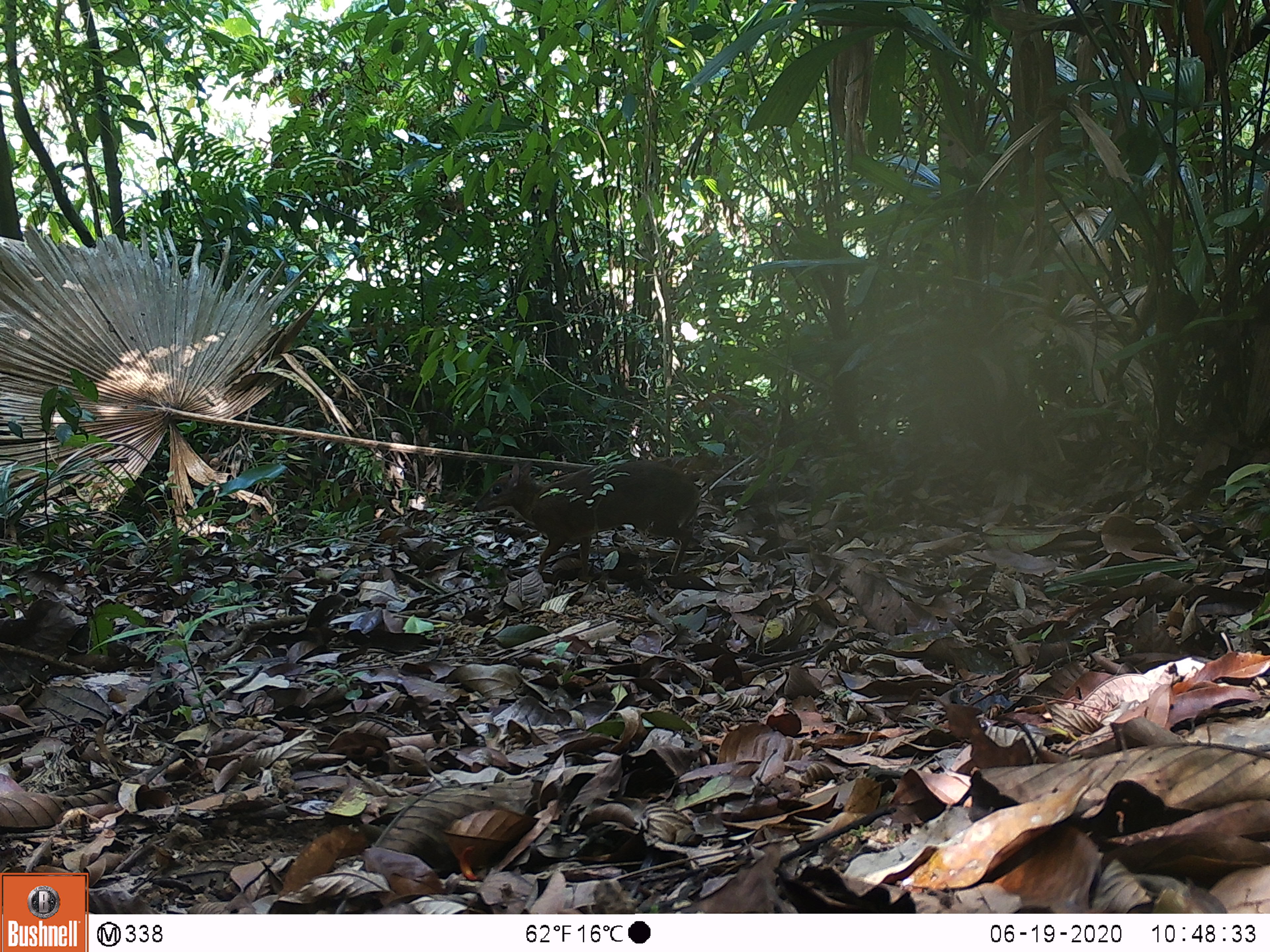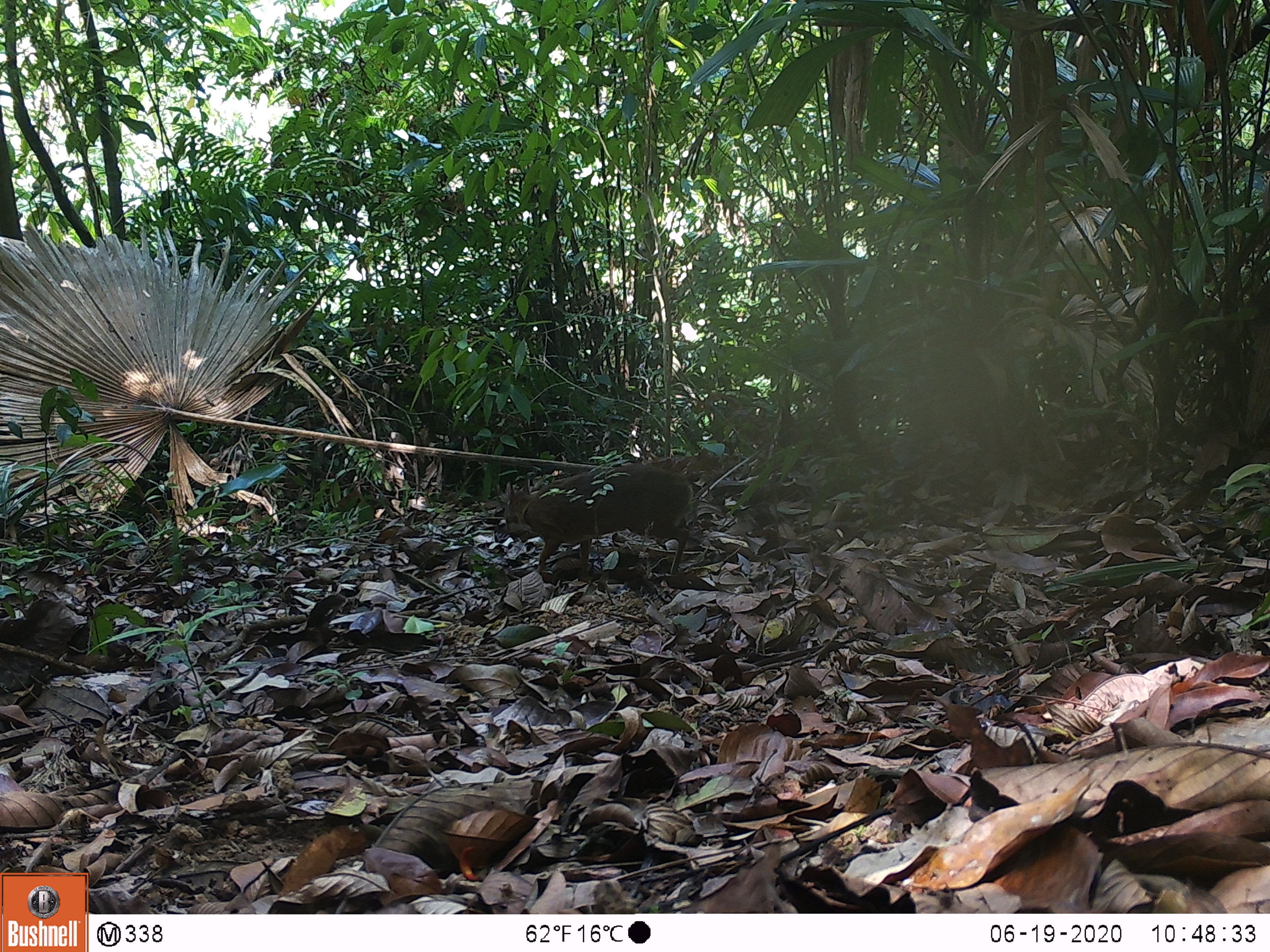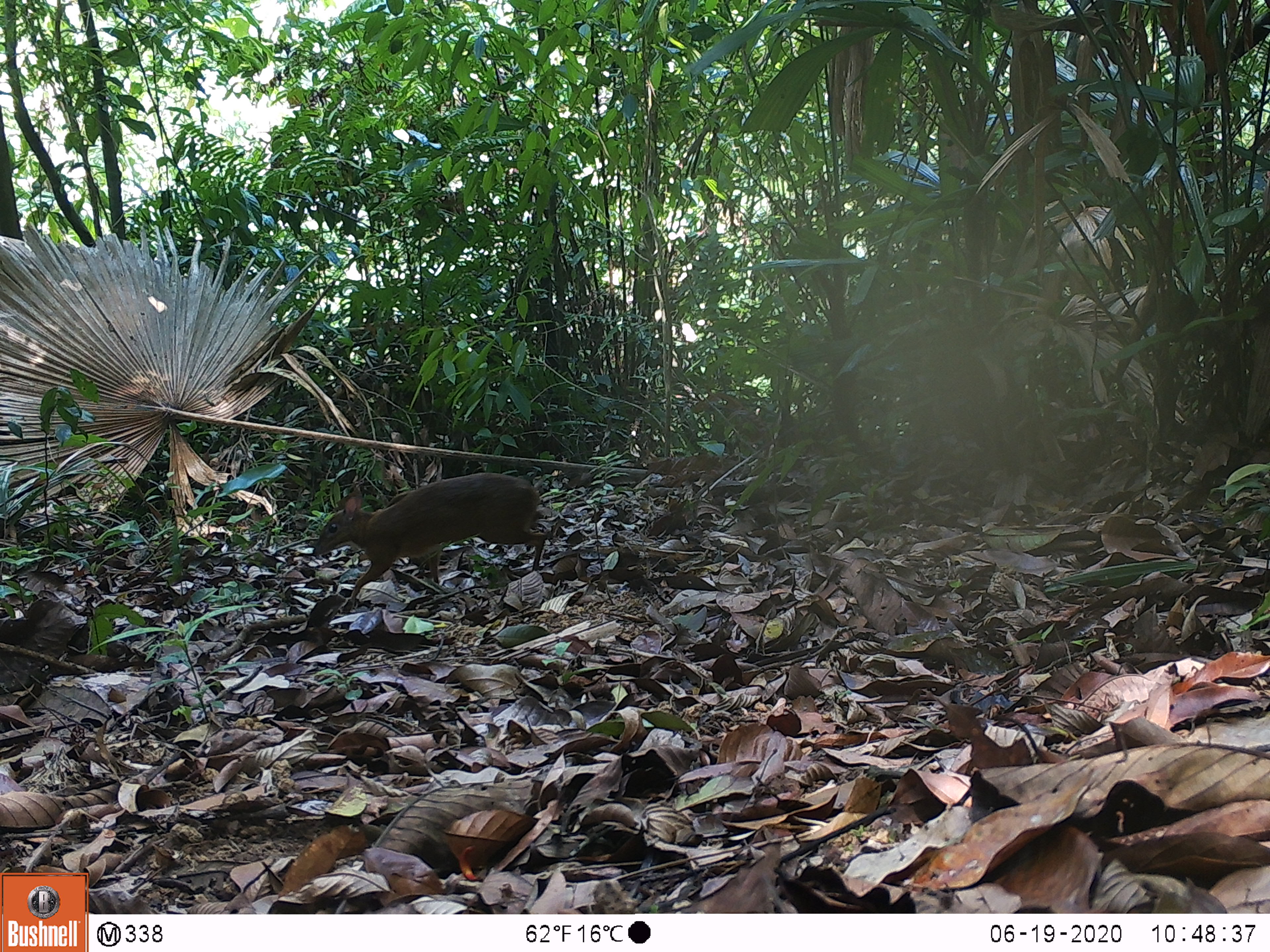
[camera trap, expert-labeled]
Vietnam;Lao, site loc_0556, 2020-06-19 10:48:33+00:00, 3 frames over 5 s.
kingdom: Animalia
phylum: Chordata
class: Mammalia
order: Artiodactyla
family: Tragulidae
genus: Moschiola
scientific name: Moschiola meminna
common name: chevrotain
Chevrotain (Moschiola meminna). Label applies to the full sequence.